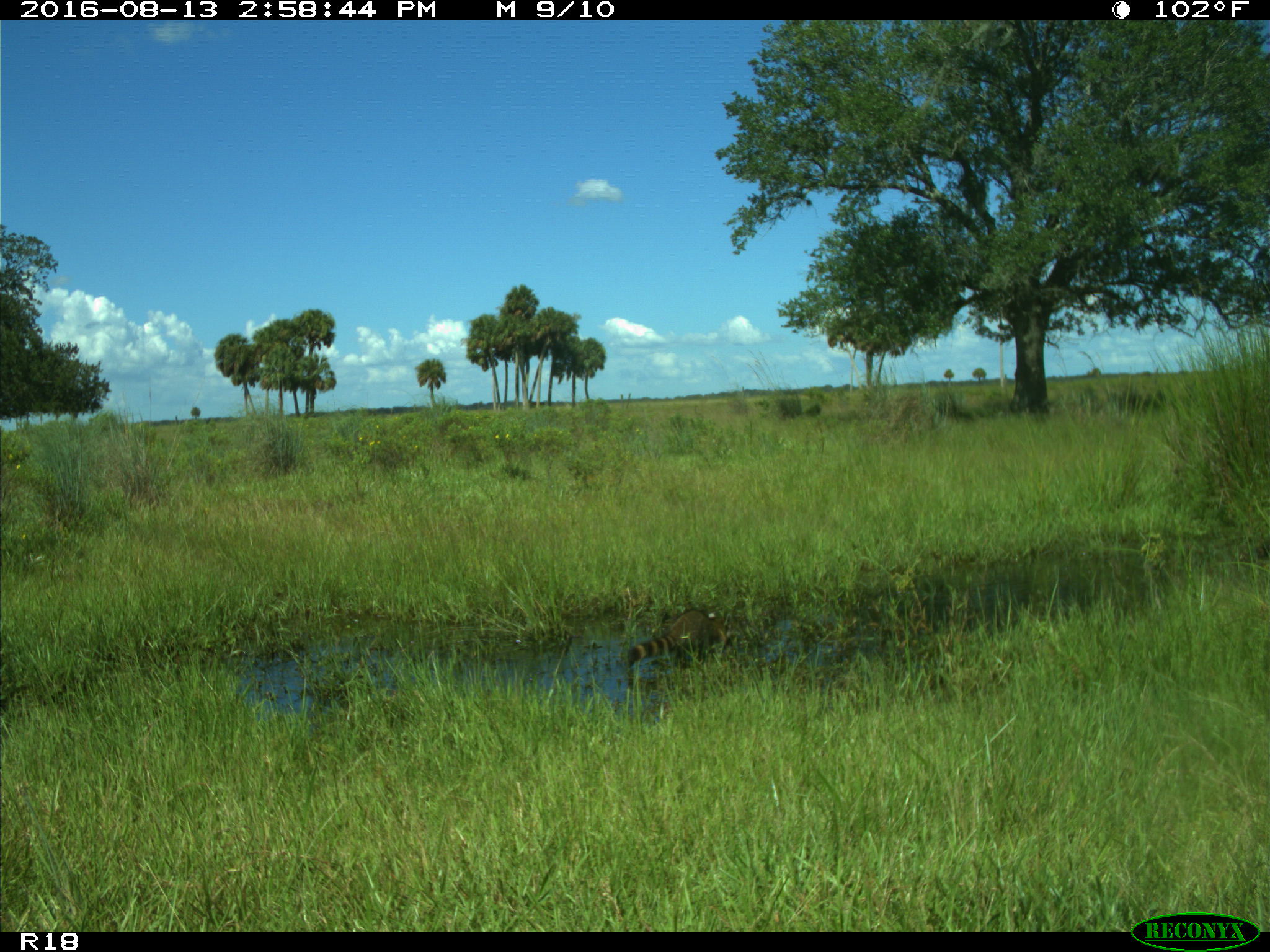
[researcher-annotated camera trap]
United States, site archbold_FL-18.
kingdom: Animalia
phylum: Chordata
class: Mammalia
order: Carnivora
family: Procyonidae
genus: Procyon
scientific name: Procyon lotor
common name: common raccoon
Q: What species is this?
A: Procyon lotor (common raccoon).